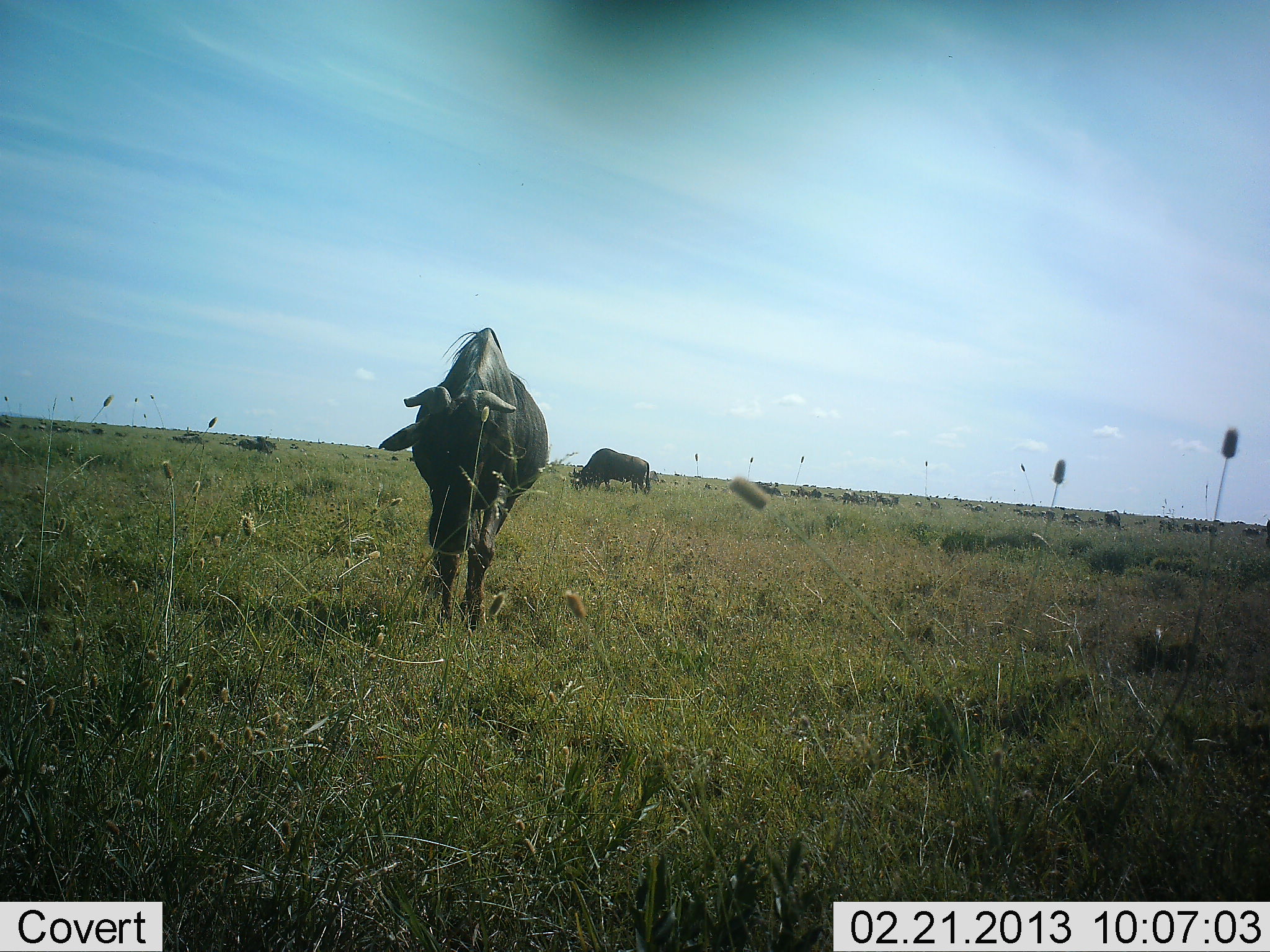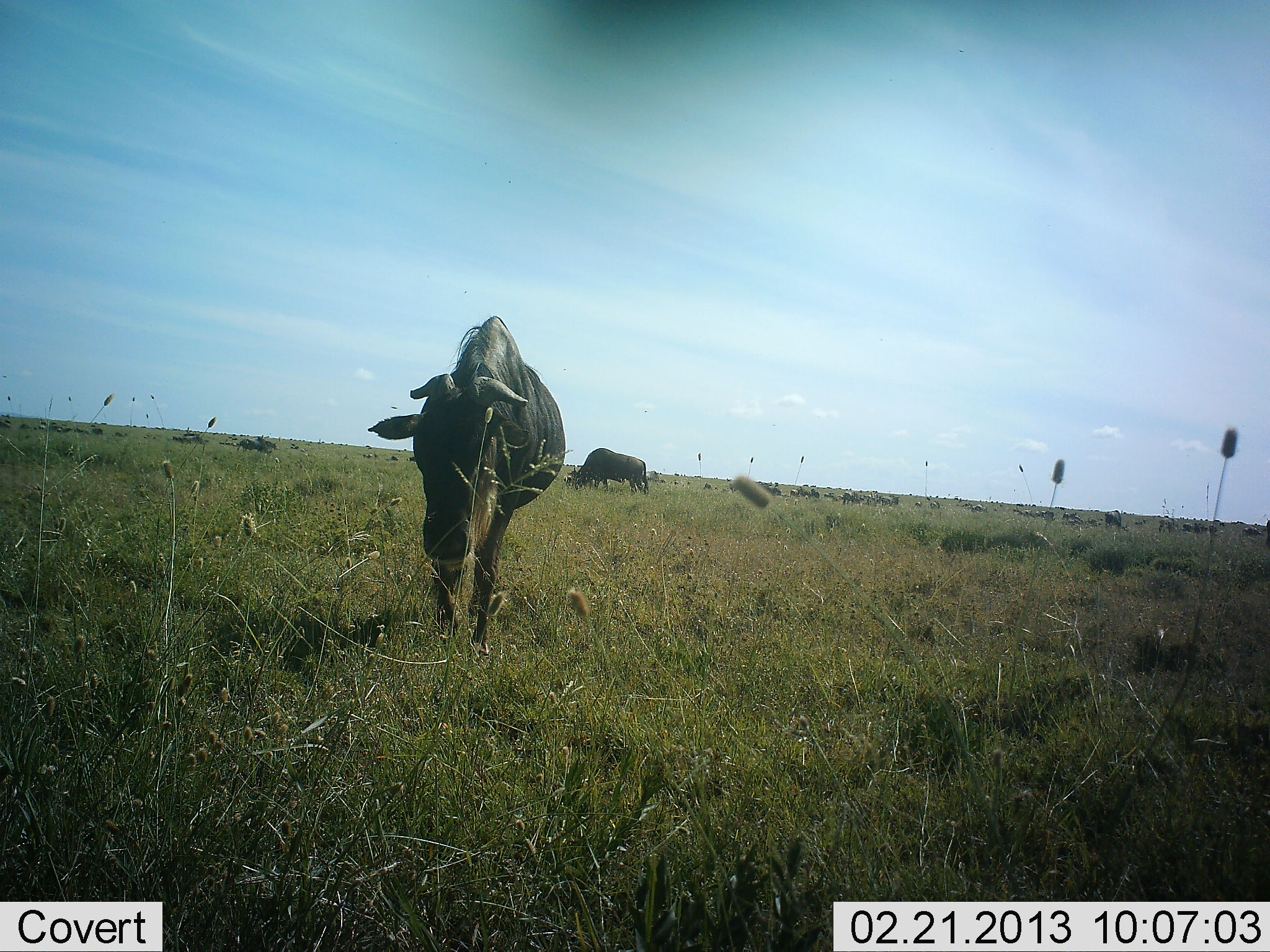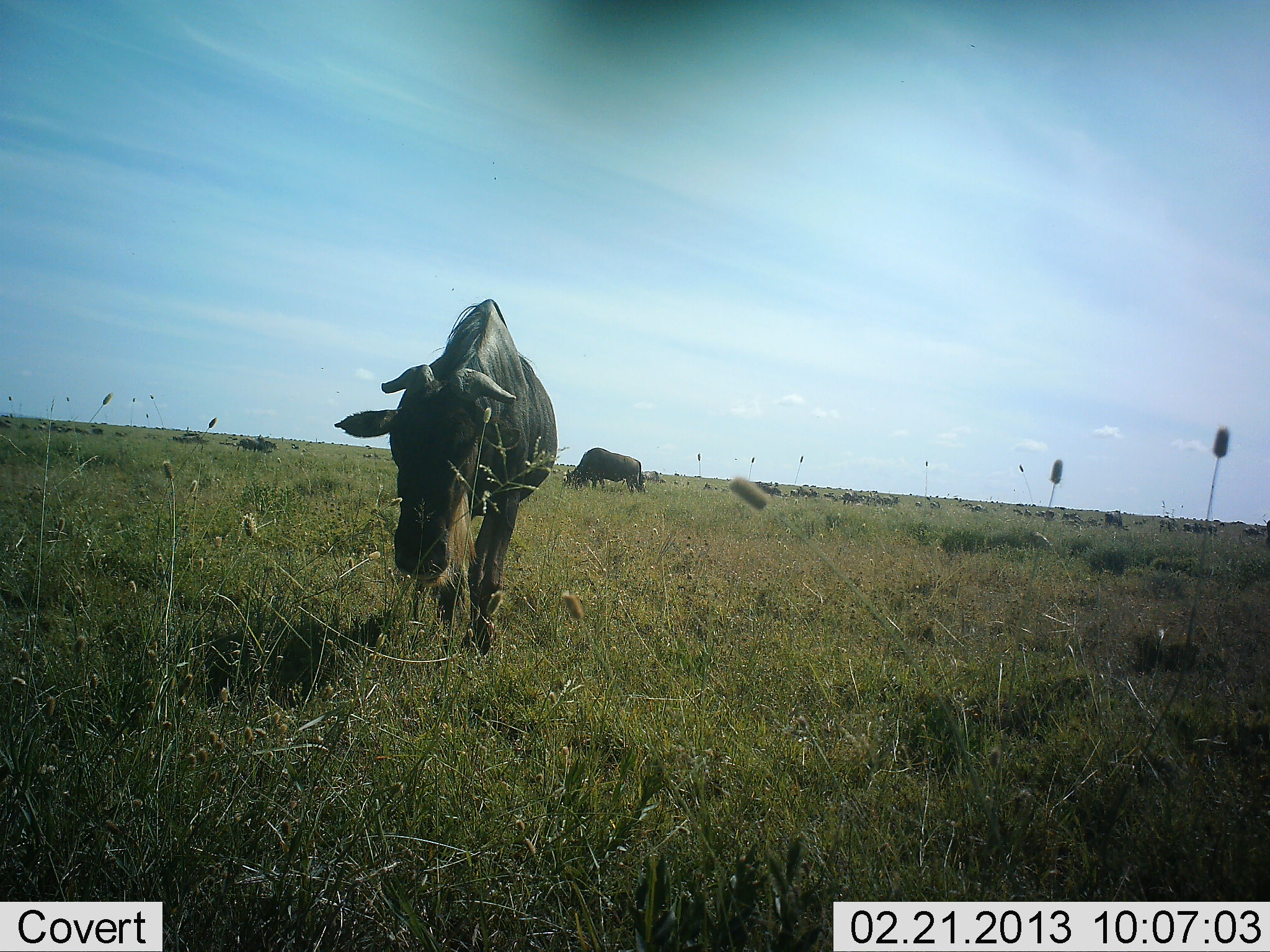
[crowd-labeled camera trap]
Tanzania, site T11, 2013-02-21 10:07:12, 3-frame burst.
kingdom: Animalia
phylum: Chordata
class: Mammalia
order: Artiodactyla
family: Bovidae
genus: Connochaetes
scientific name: Connochaetes taurinus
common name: blue wildebeest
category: wildebeest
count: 2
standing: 26%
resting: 7%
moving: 81%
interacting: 4%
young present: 0%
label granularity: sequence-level